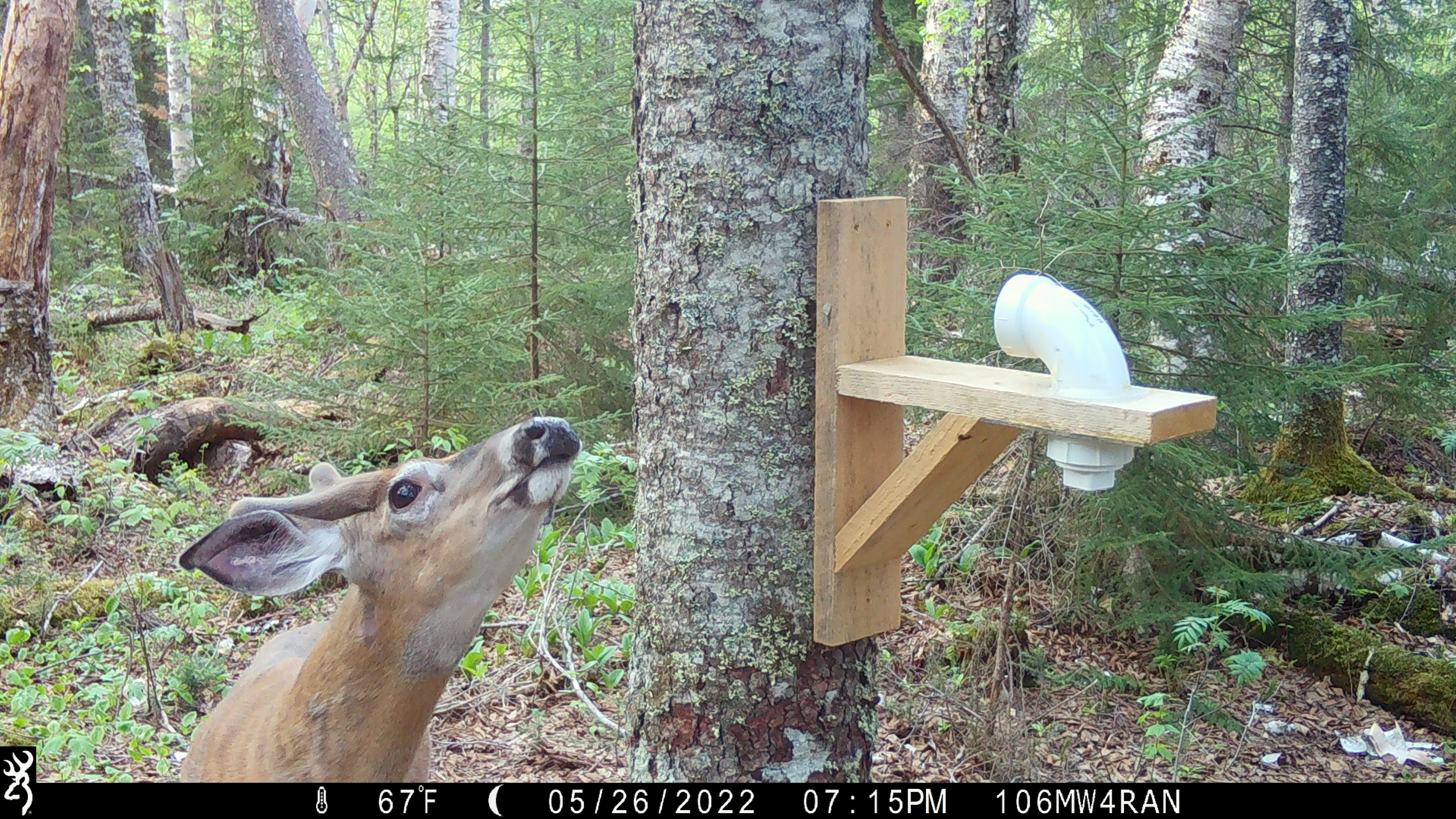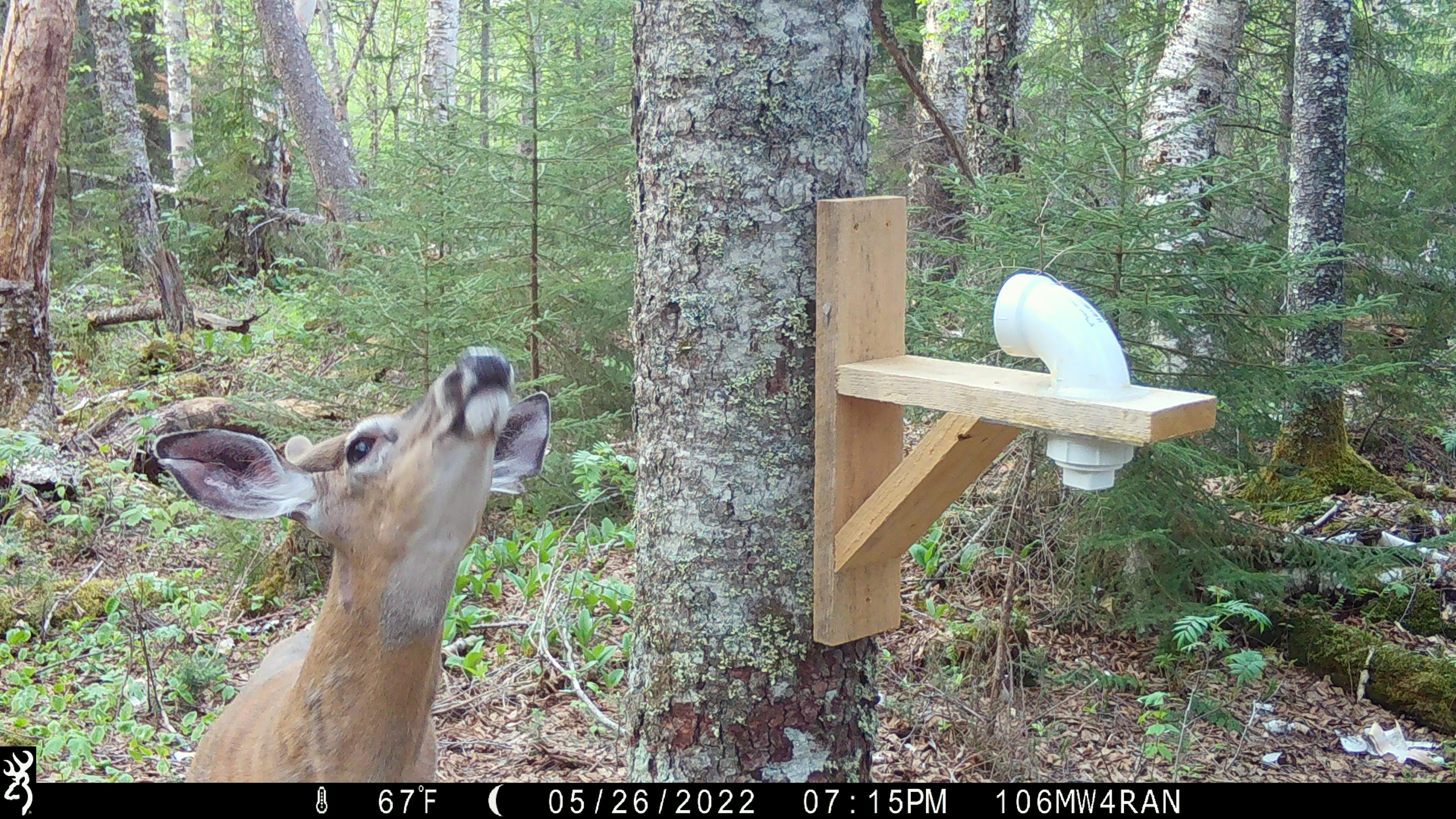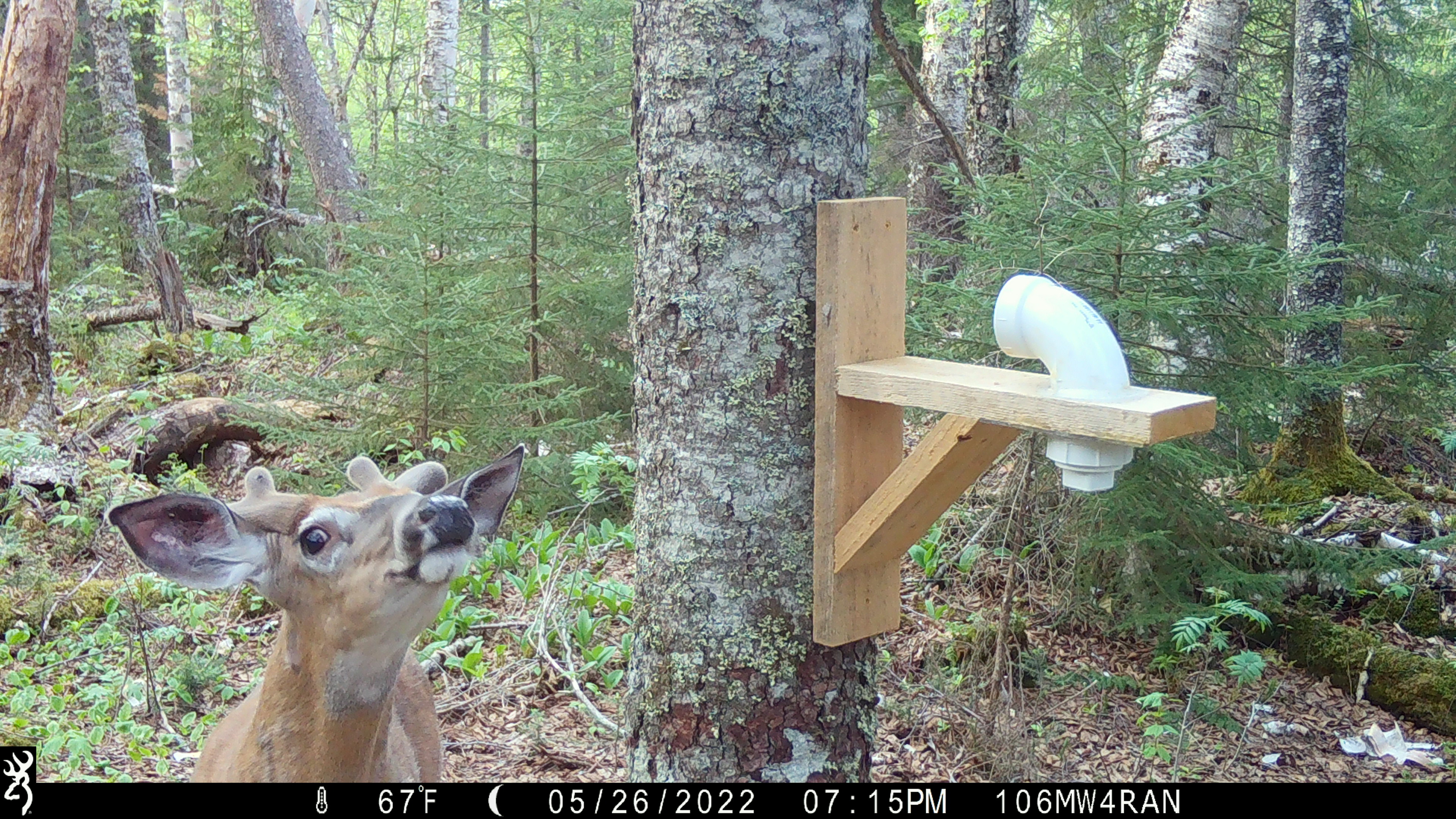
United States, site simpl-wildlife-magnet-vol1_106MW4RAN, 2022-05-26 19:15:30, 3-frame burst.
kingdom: Animalia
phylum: Chordata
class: Mammalia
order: Artiodactyla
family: Cervidae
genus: Odocoileus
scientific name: Odocoileus virginianus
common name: white-tailed deer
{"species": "white-tailed deer (Odocoileus virginianus)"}